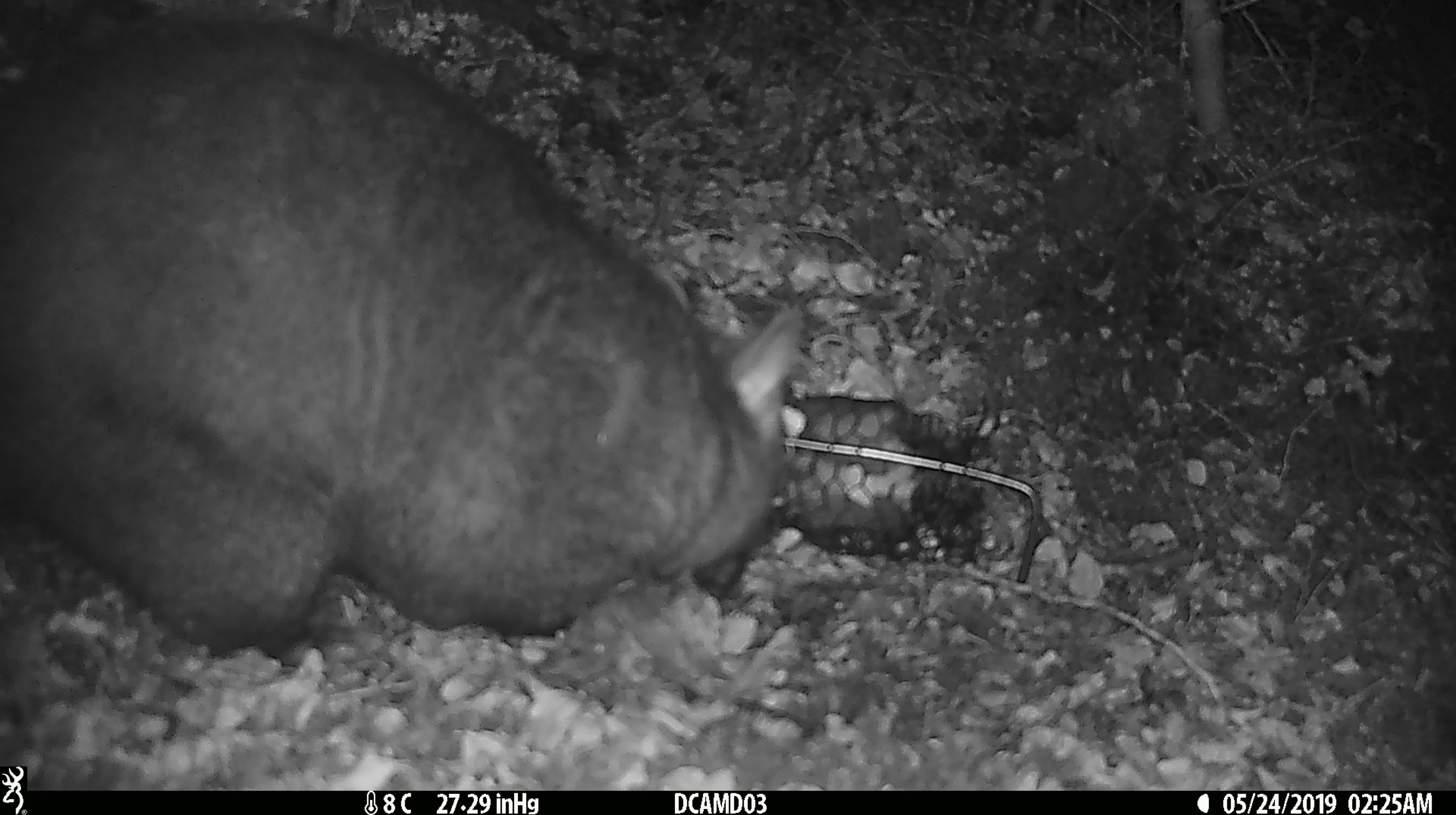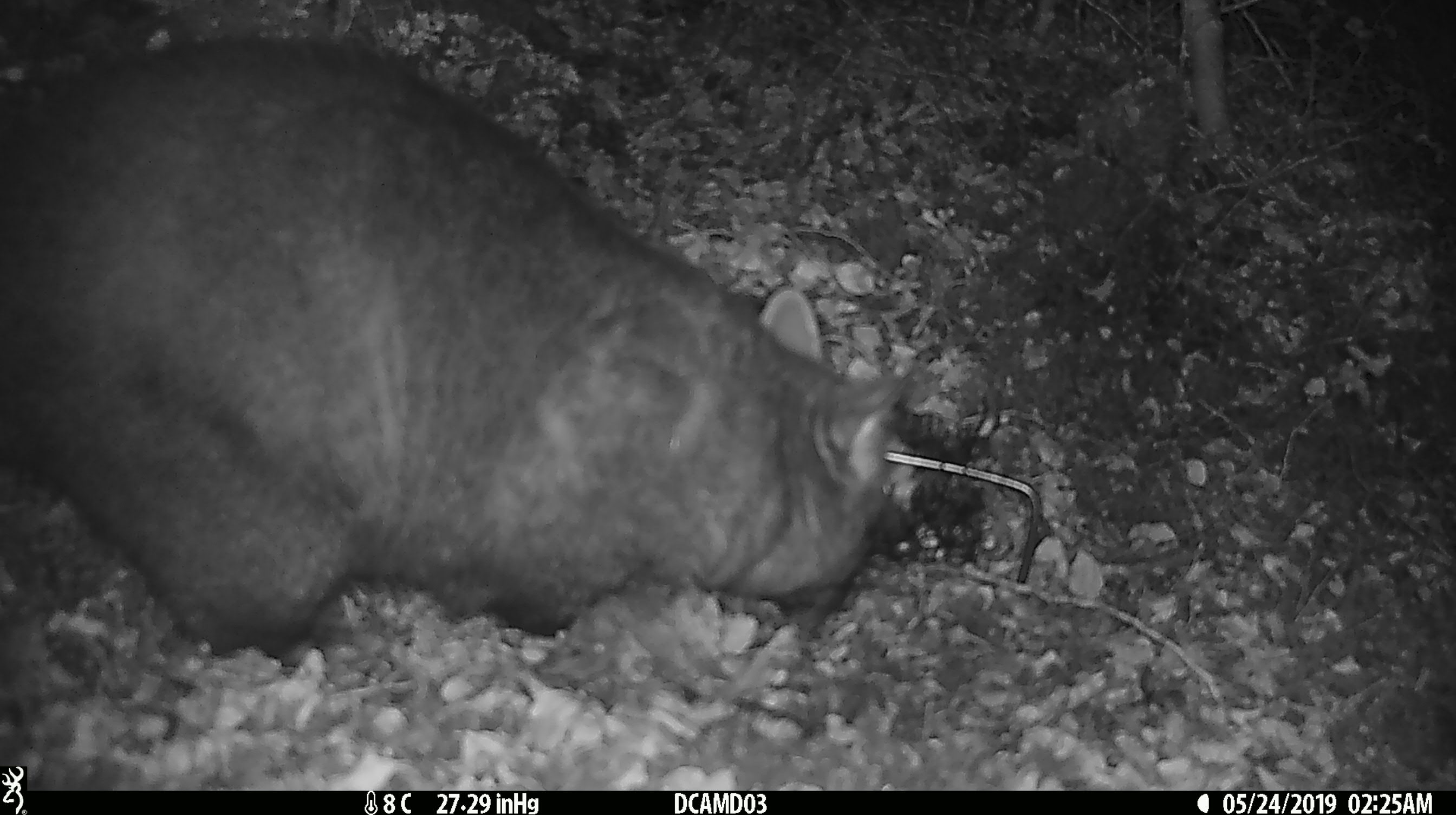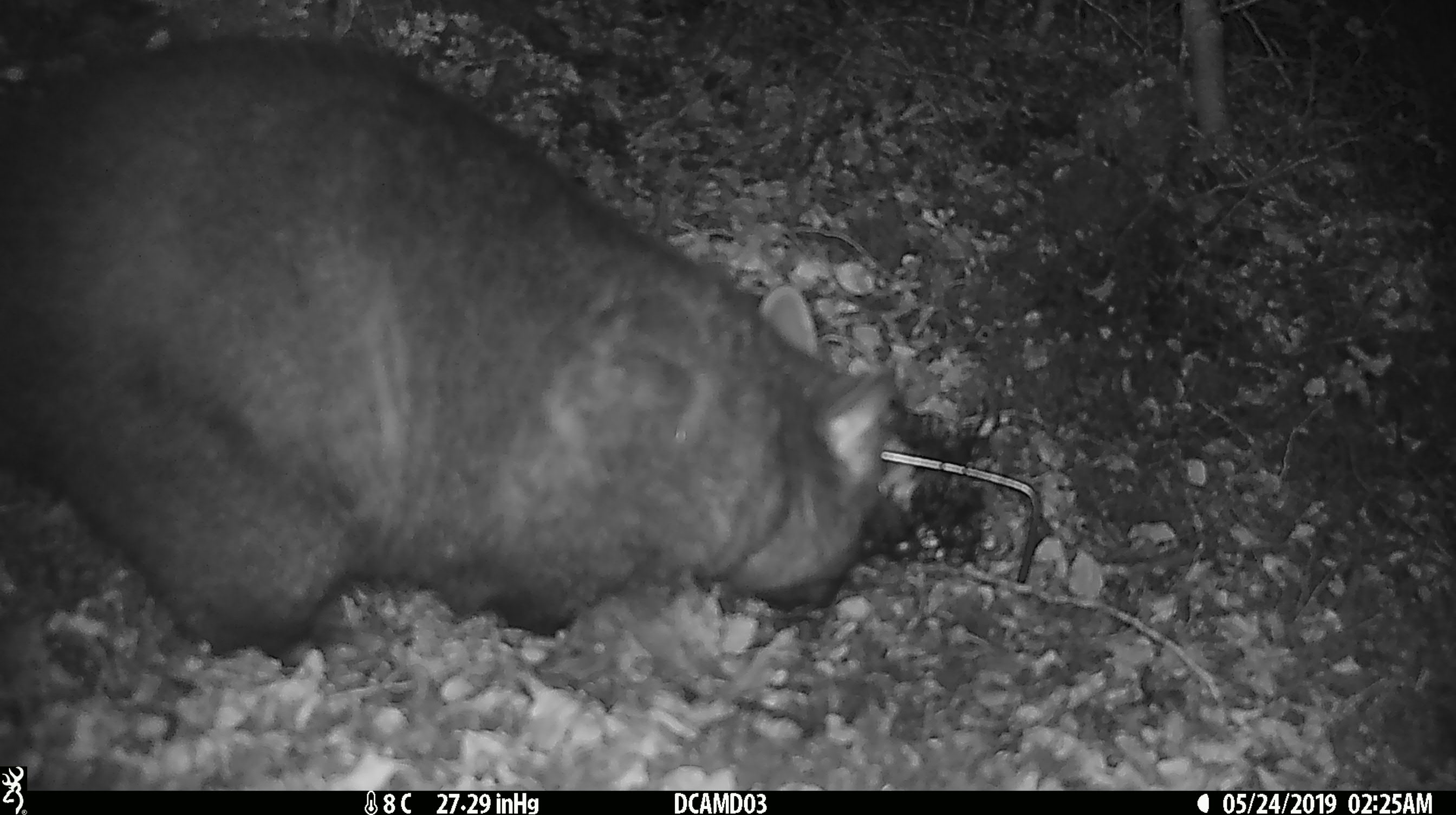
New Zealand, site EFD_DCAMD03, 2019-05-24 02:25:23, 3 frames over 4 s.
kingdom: Animalia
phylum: Chordata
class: Mammalia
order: Diprotodontia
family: Phalangeridae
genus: Trichosurus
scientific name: Trichosurus vulpecula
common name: common brushtail possum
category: possum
Possum (common brushtail possum) (Trichosurus vulpecula).